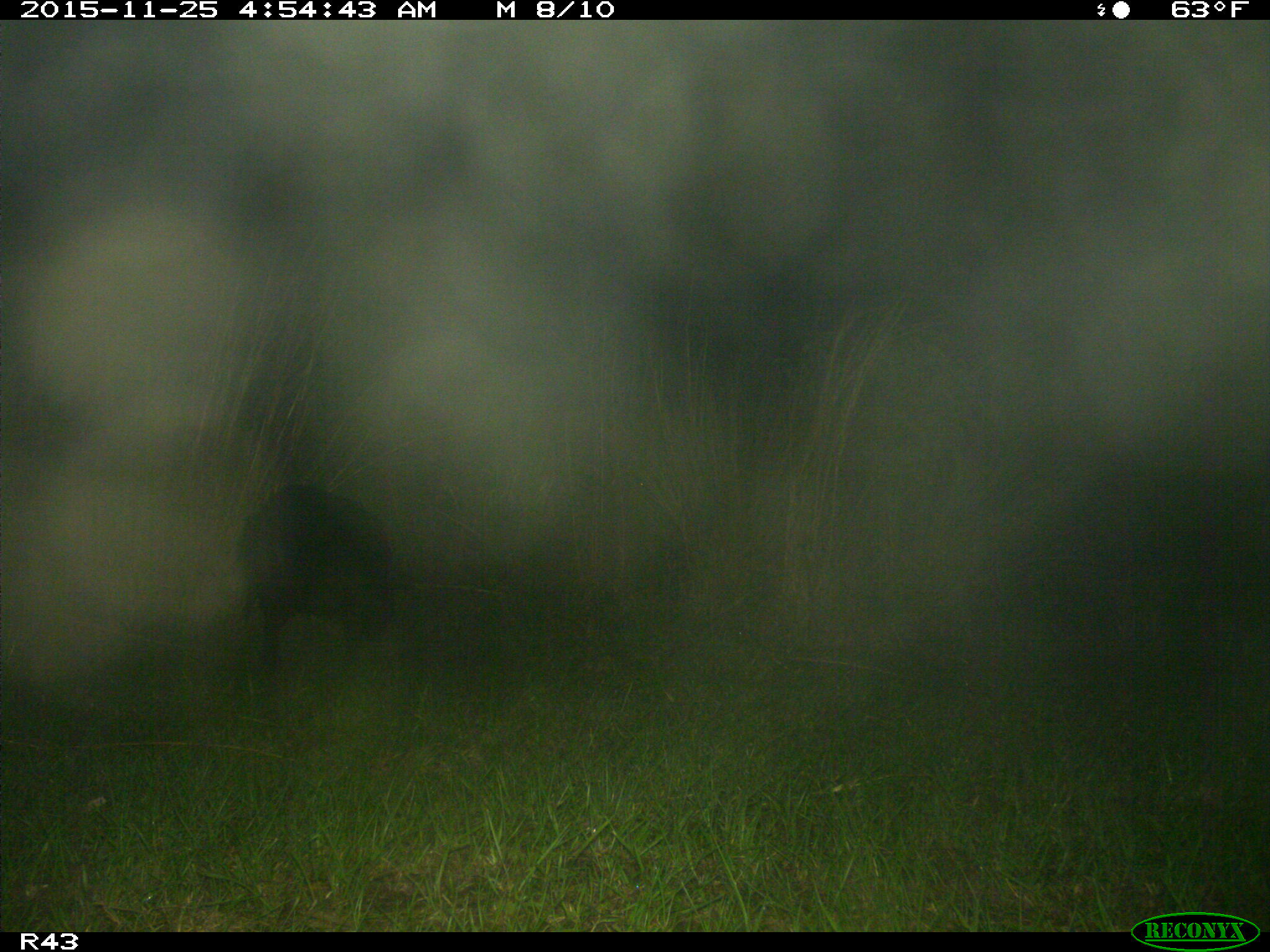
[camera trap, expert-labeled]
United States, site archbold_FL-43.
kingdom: Animalia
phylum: Chordata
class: Mammalia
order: Artiodactyla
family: Suidae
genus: Sus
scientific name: Sus scrofa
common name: wild boar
Sus scrofa (wild boar).